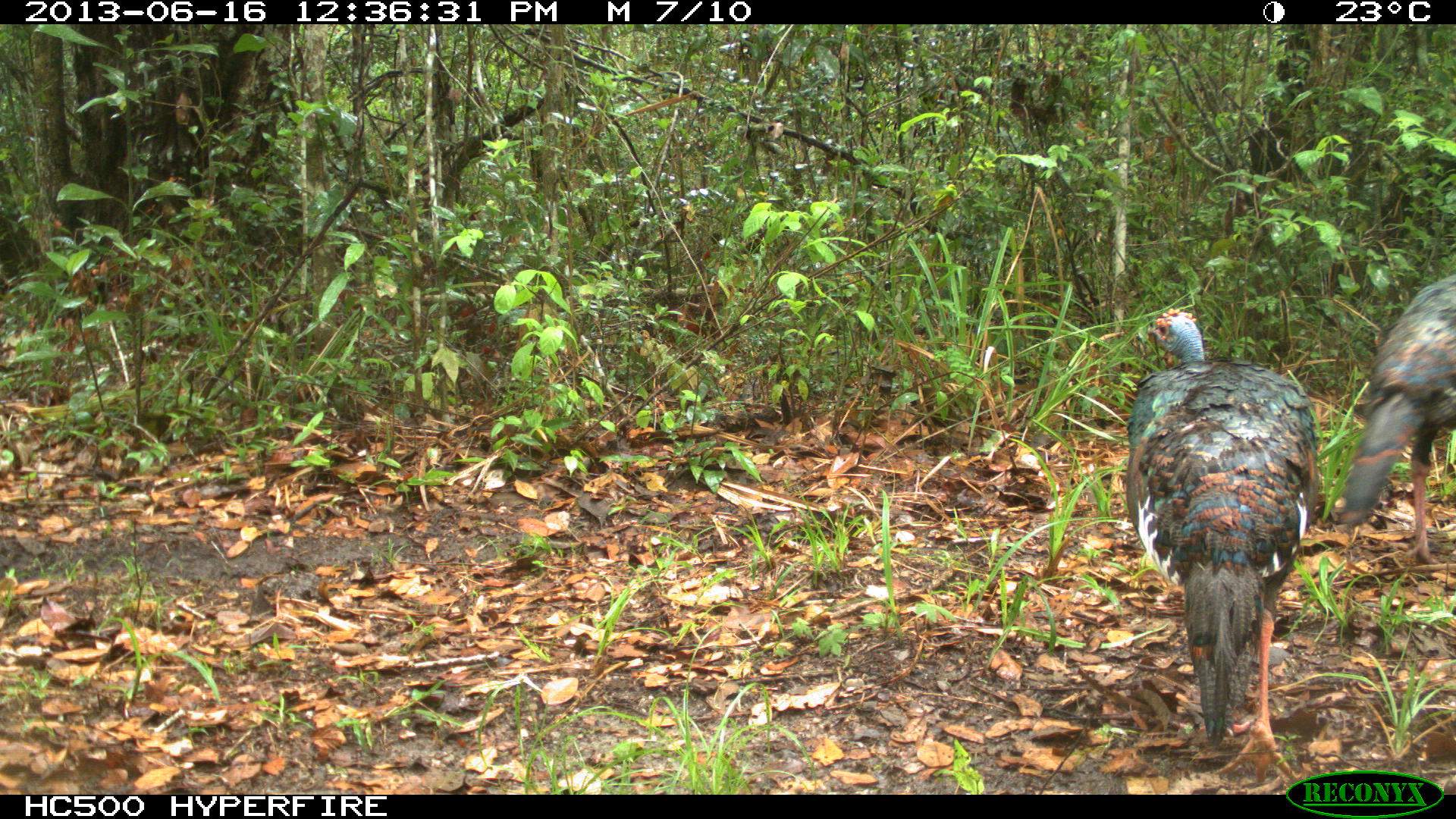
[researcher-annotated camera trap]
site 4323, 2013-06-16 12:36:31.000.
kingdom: Animalia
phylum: Chordata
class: Aves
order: Galliformes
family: Phasianidae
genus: Meleagris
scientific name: Meleagris ocellata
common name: ocellated turkey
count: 2